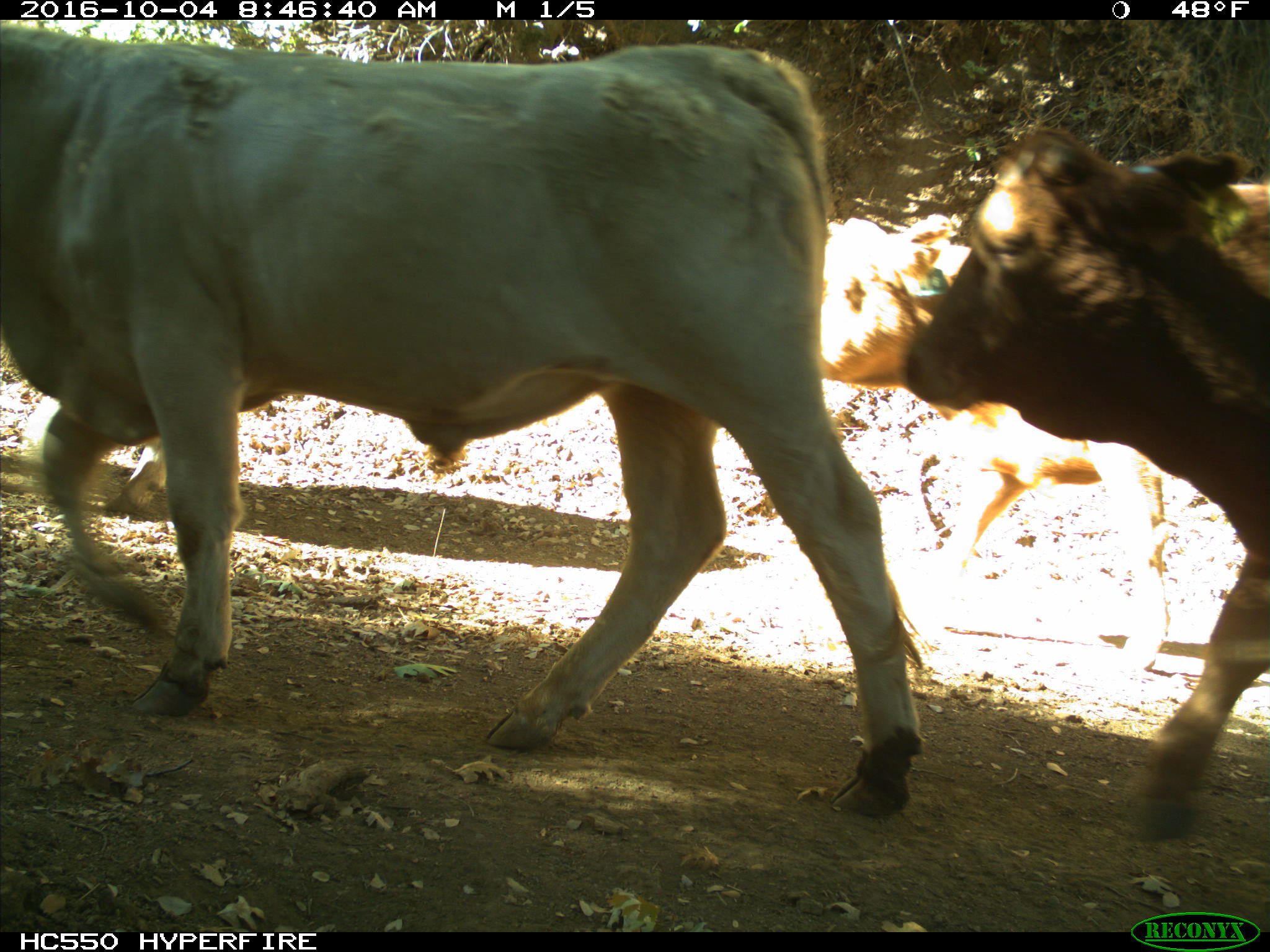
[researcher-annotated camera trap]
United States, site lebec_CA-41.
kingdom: Animalia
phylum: Chordata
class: Mammalia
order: Artiodactyla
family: Bovidae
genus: Bos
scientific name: Bos taurus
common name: domestic cow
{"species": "Bos taurus (domestic cow)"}